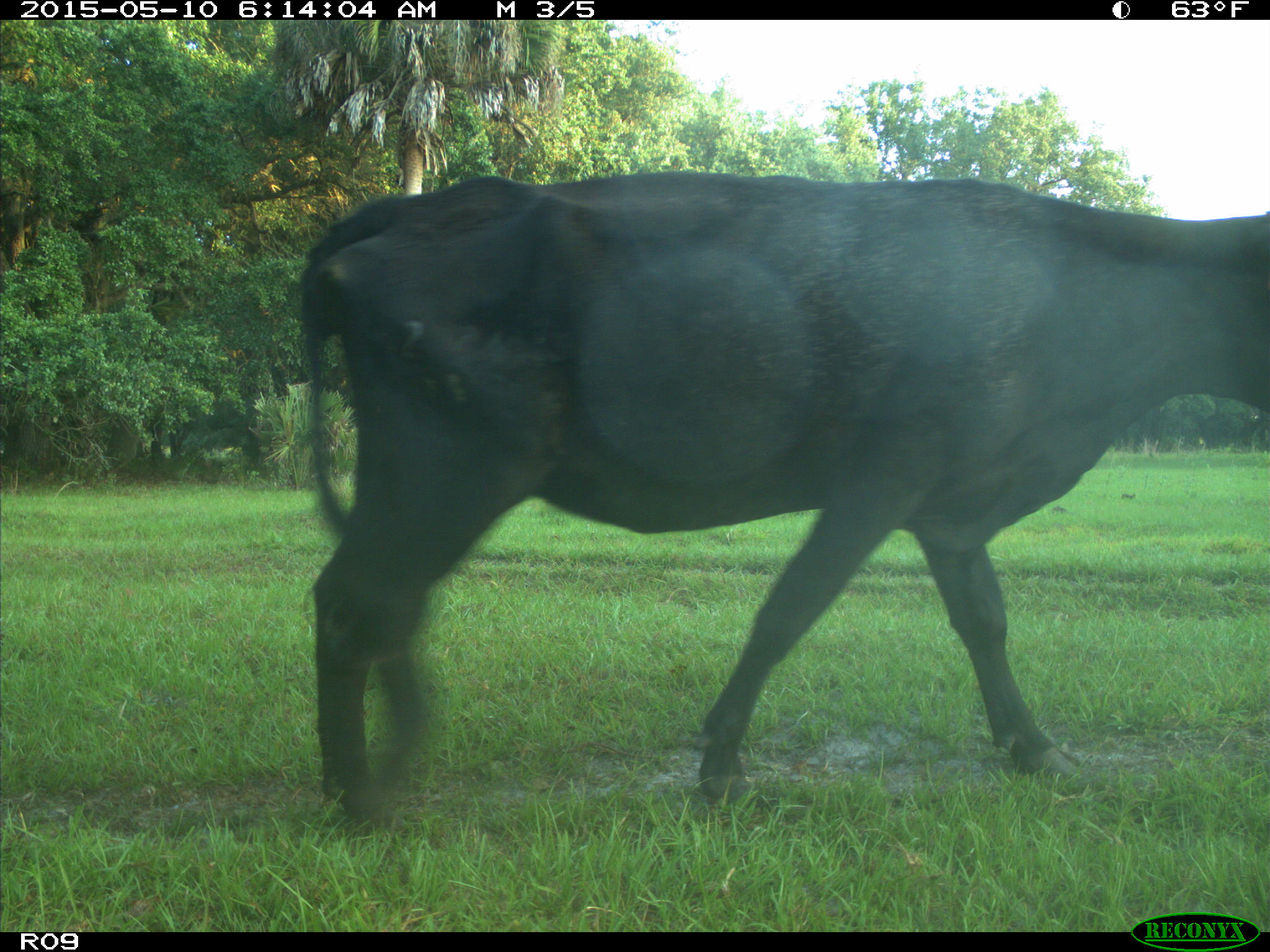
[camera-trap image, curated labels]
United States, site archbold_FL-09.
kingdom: Animalia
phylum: Chordata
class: Mammalia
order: Artiodactyla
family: Bovidae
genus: Bos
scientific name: Bos taurus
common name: domestic cow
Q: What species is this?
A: Bos taurus (domestic cow).